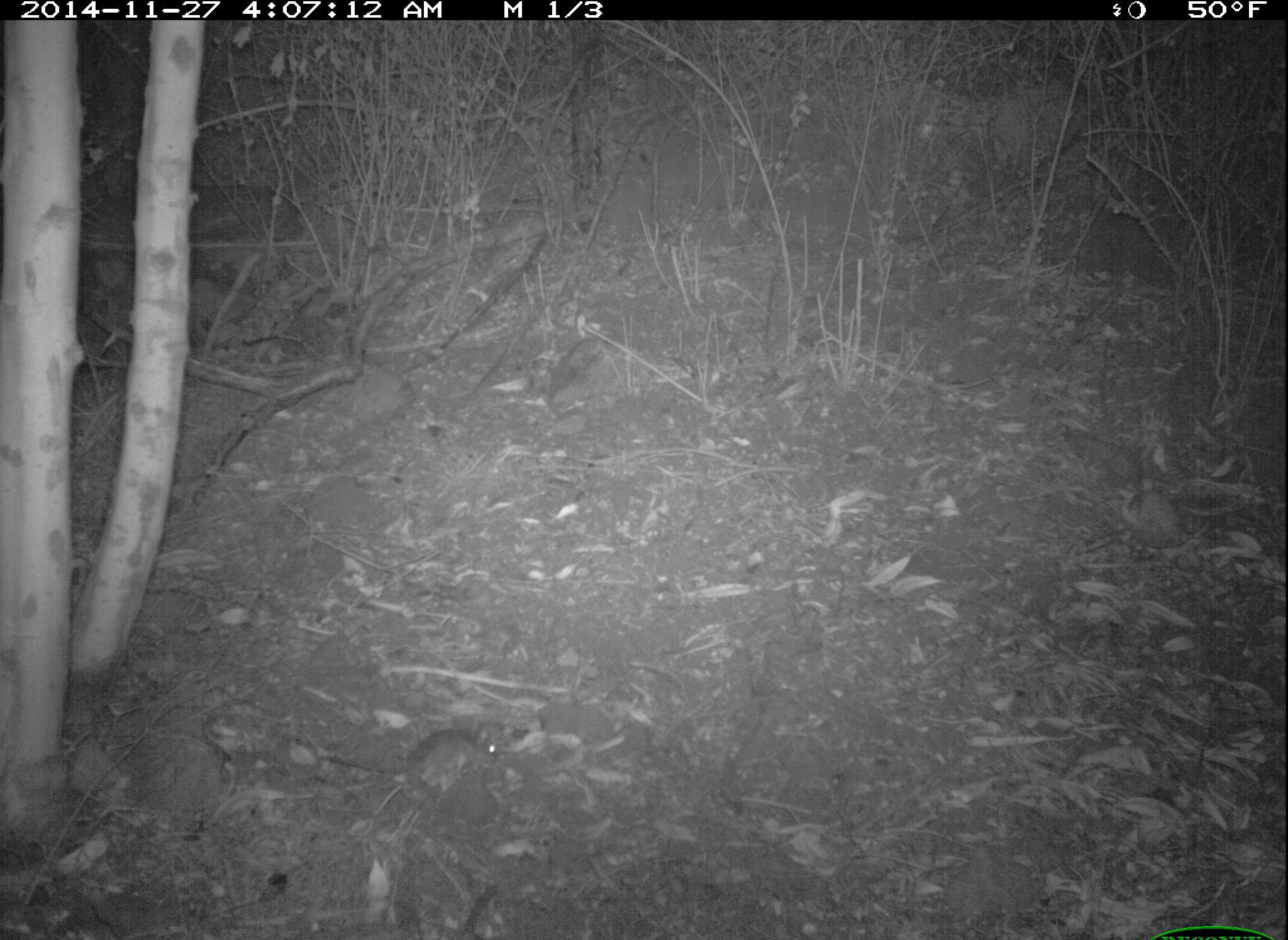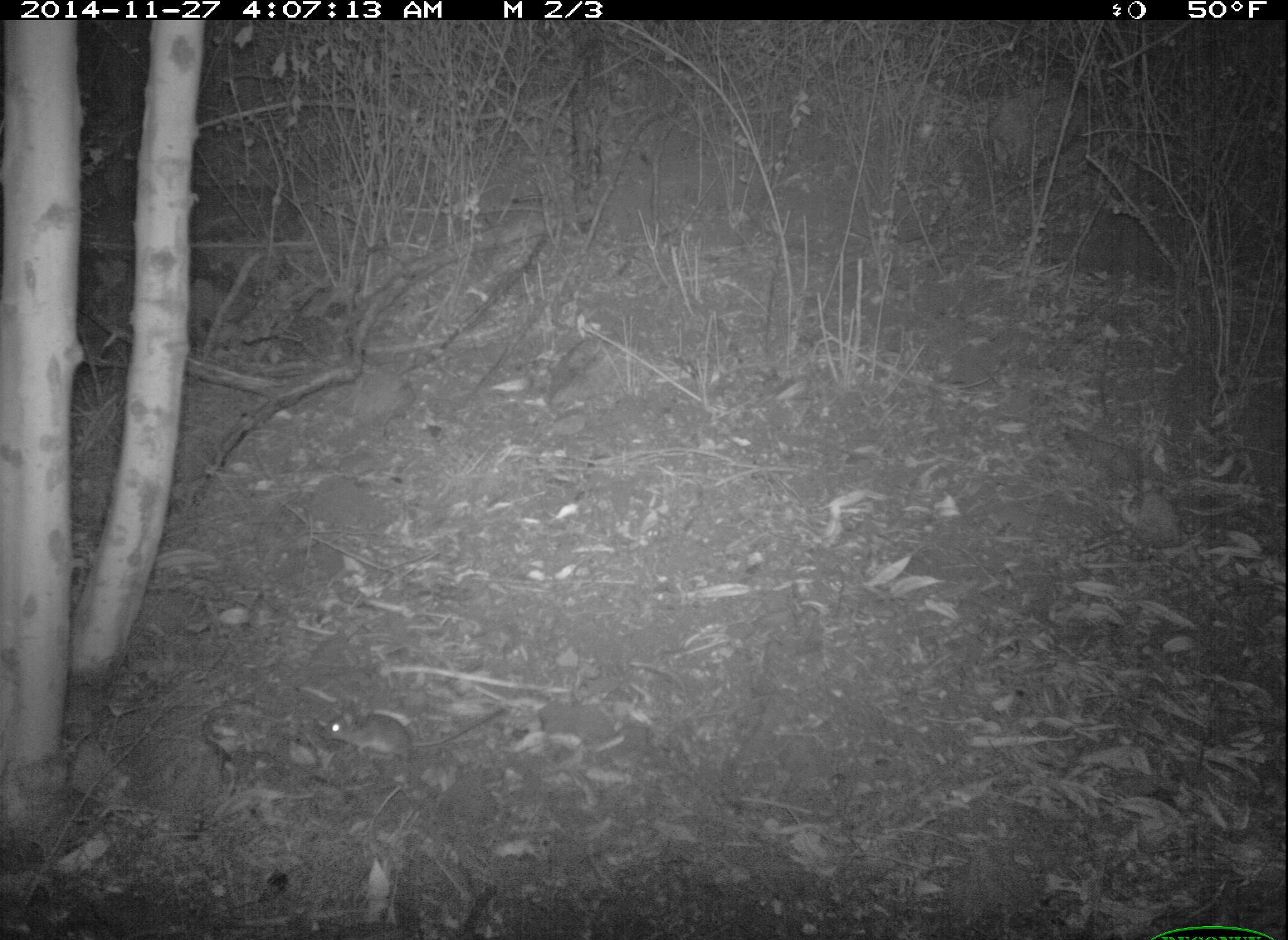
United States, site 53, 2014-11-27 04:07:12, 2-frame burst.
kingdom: Animalia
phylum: Chordata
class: Mammalia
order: Rodentia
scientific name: Rodentia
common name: rodent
Rodent (Rodentia).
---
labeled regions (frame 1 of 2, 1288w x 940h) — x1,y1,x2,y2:
rodent: 311,726,498,794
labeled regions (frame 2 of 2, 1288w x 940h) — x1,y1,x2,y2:
rodent: 316,702,506,762